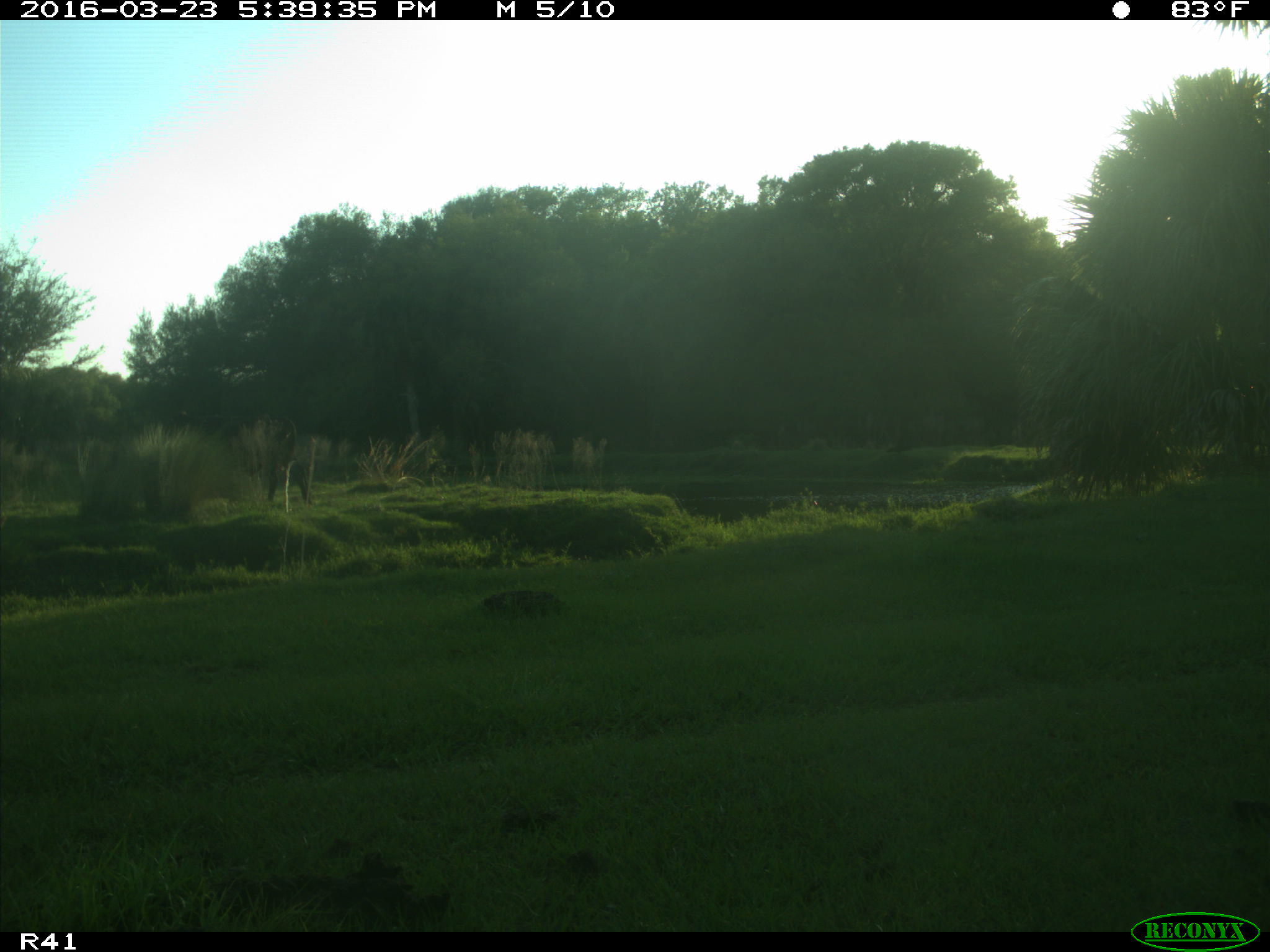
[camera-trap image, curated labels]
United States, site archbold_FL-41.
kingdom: Animalia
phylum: Chordata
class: Mammalia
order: Artiodactyla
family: Bovidae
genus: Bos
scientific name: Bos taurus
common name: domestic cow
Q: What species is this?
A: Bos taurus (domestic cow).